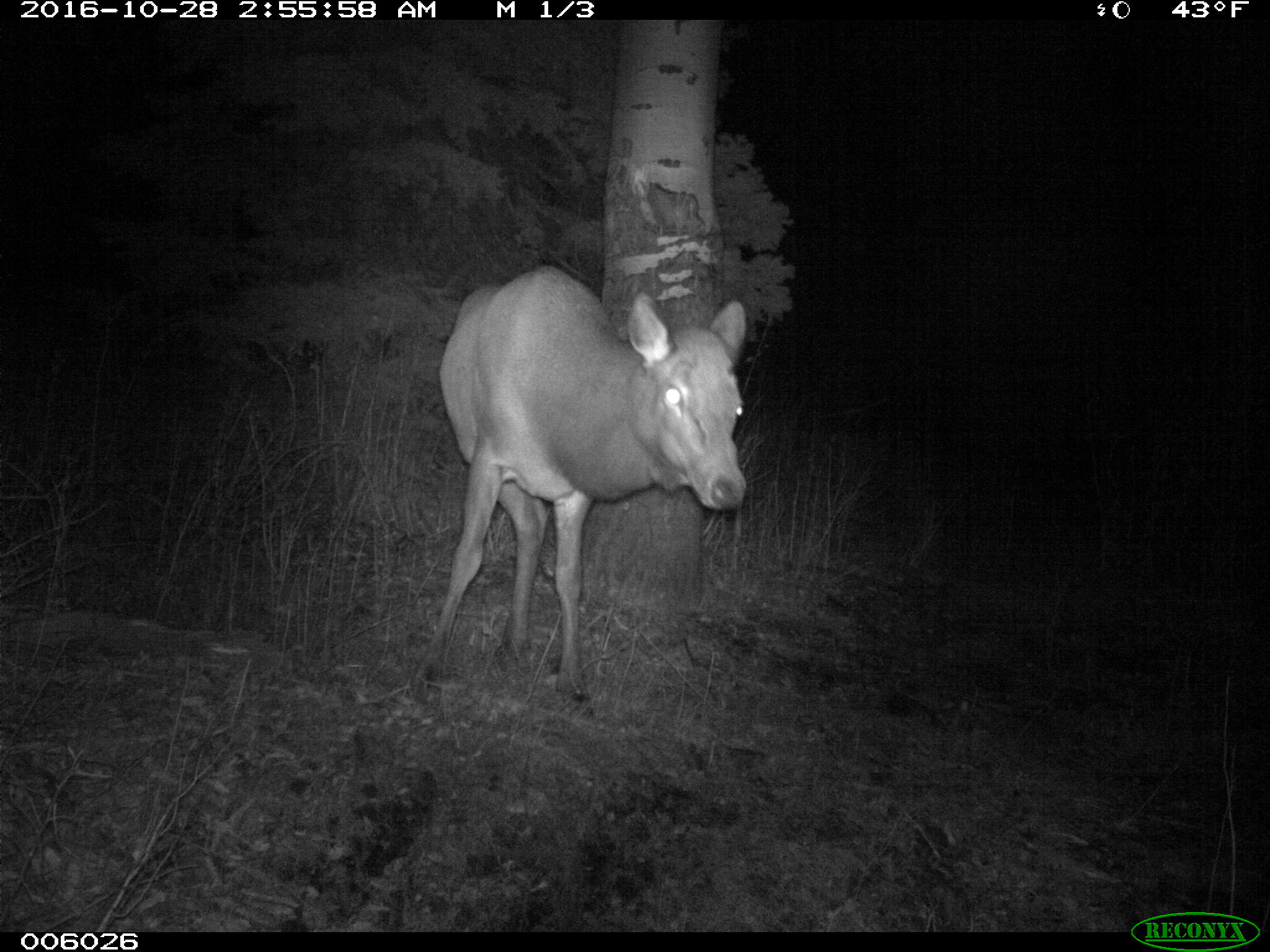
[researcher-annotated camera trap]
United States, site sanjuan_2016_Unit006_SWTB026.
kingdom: Animalia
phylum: Chordata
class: Mammalia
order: Artiodactyla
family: Cervidae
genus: Cervus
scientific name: Cervus elaphus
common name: red deer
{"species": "Cervus elaphus (red deer)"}